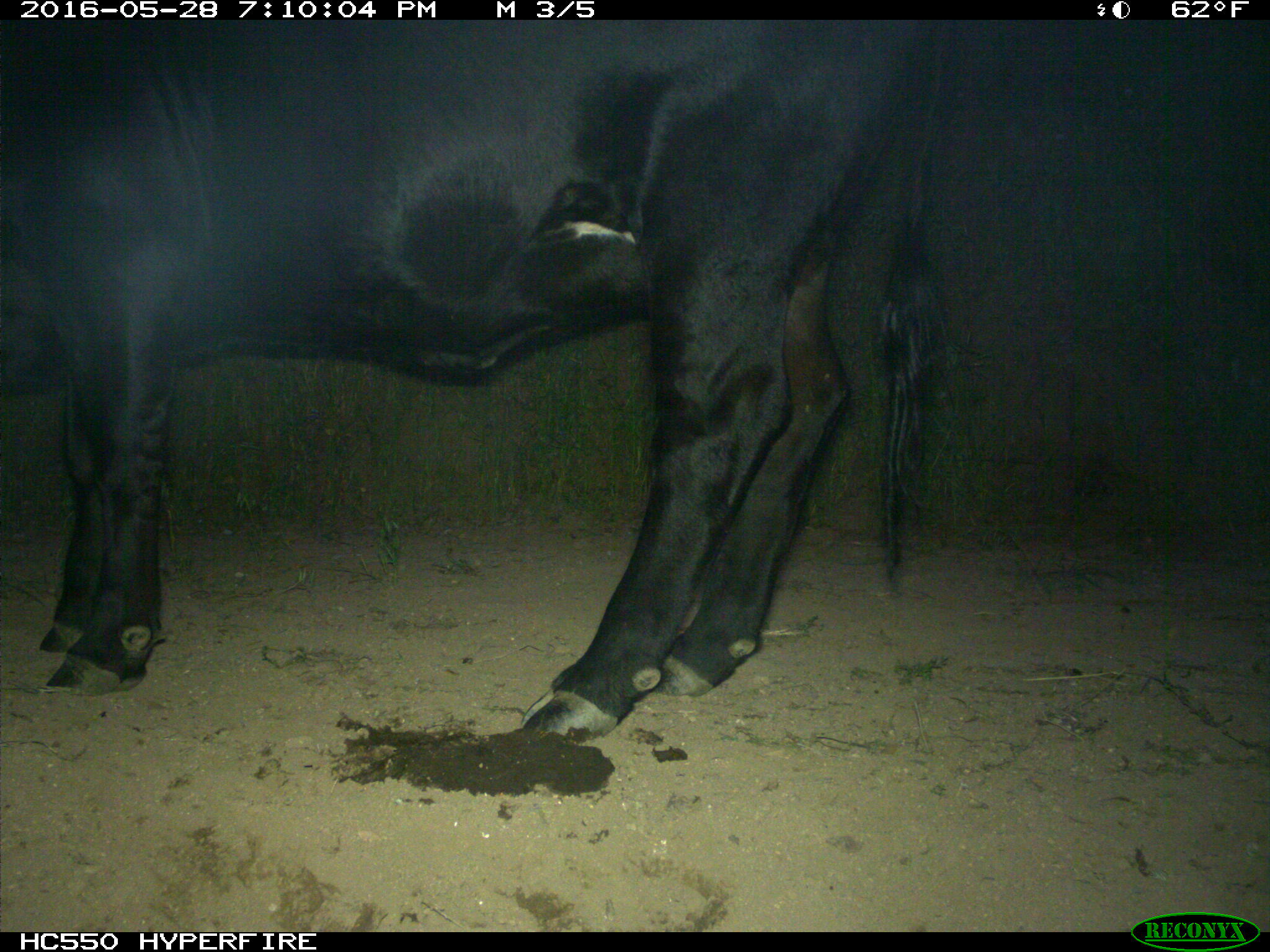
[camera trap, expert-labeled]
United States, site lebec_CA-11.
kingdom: Animalia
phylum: Chordata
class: Mammalia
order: Artiodactyla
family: Bovidae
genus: Bos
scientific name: Bos taurus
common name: domestic cow